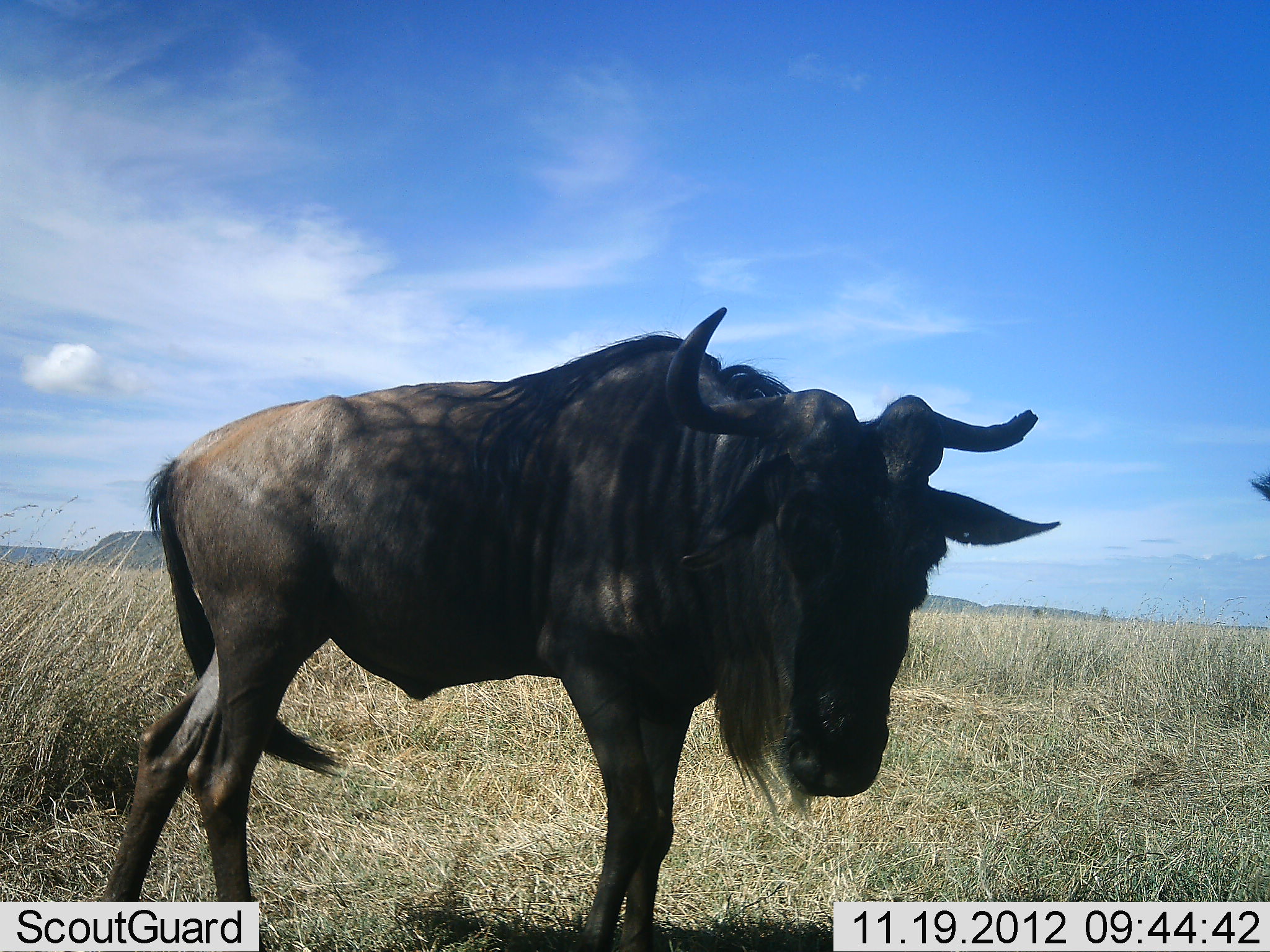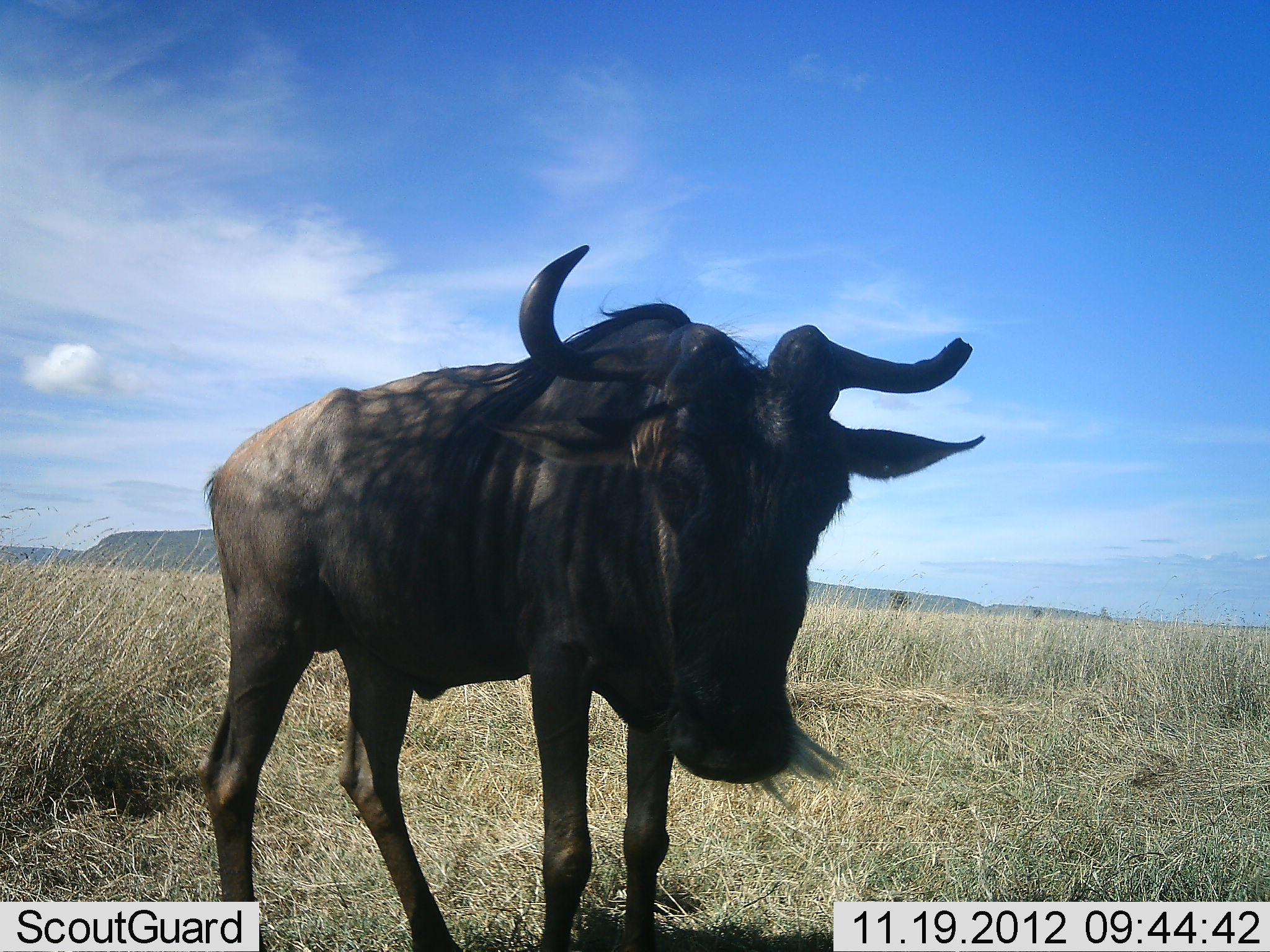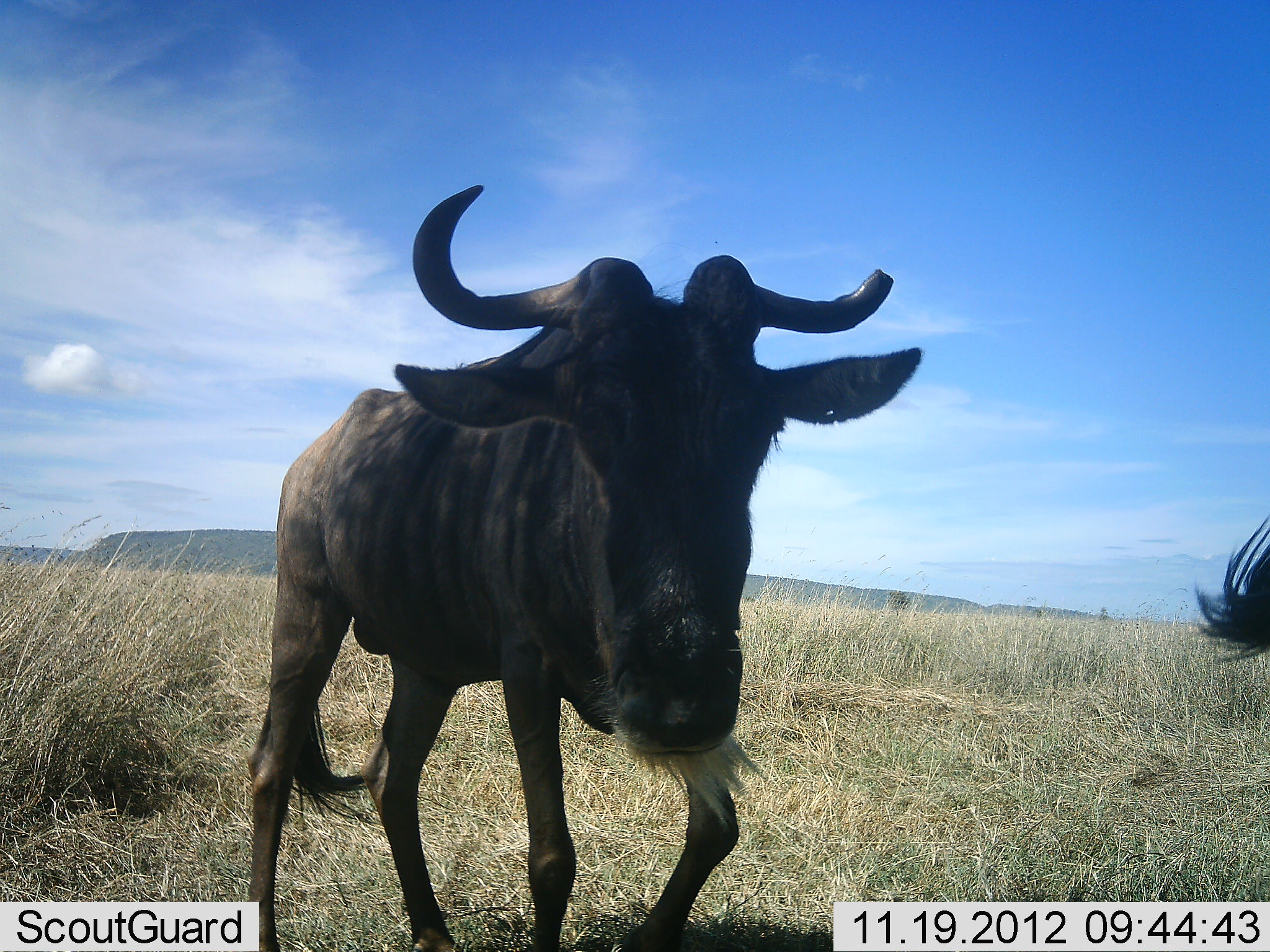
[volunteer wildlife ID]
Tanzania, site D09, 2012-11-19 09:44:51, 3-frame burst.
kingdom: Animalia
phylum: Chordata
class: Mammalia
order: Artiodactyla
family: Bovidae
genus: Connochaetes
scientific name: Connochaetes taurinus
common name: blue wildebeest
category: wildebeest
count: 2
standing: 70%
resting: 0%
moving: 40%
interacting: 0%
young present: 0%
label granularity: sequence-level